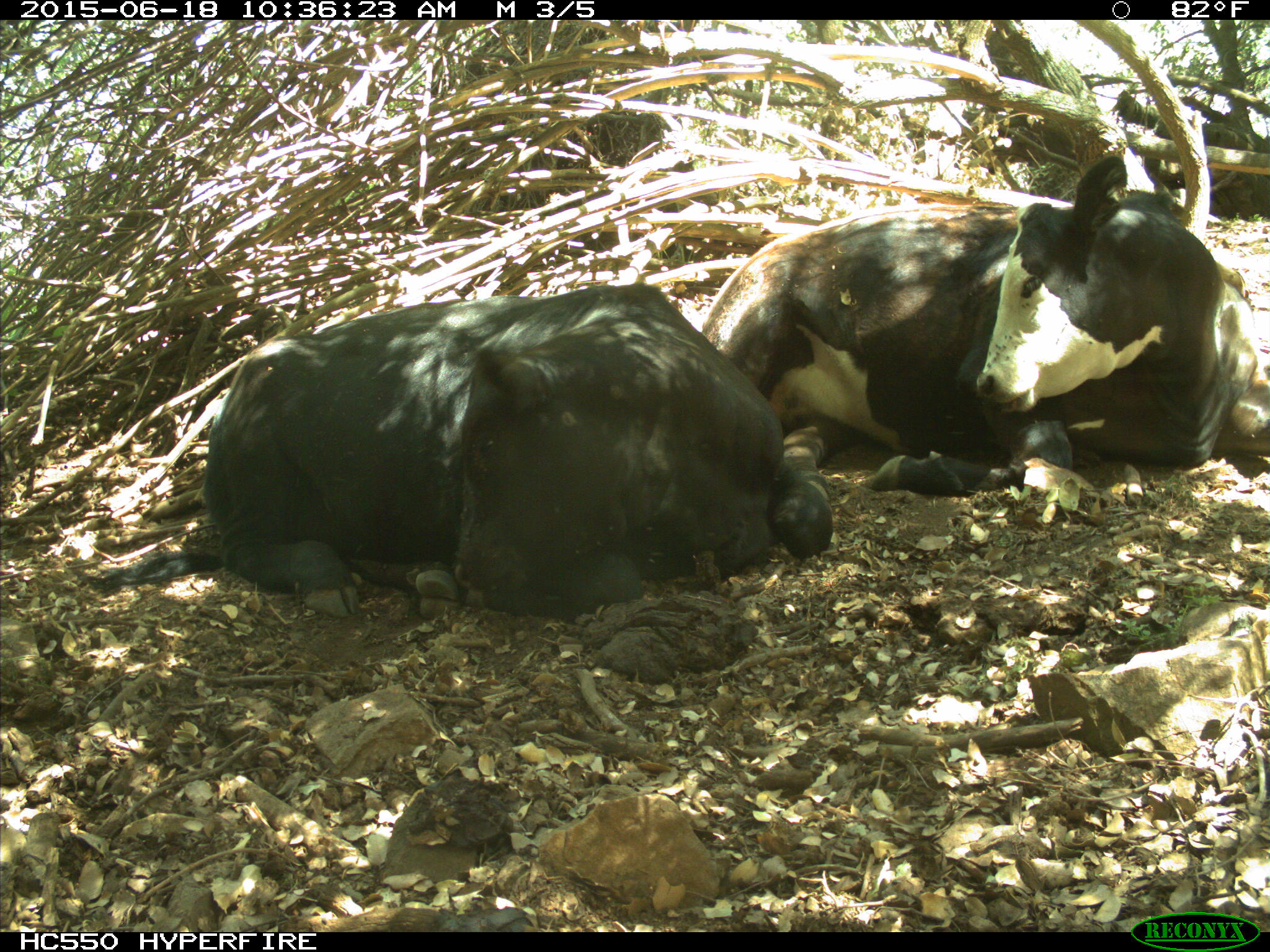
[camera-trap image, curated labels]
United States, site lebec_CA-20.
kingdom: Animalia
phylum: Chordata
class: Mammalia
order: Artiodactyla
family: Bovidae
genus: Bos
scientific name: Bos taurus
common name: domestic cow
Bos taurus (domestic cow).